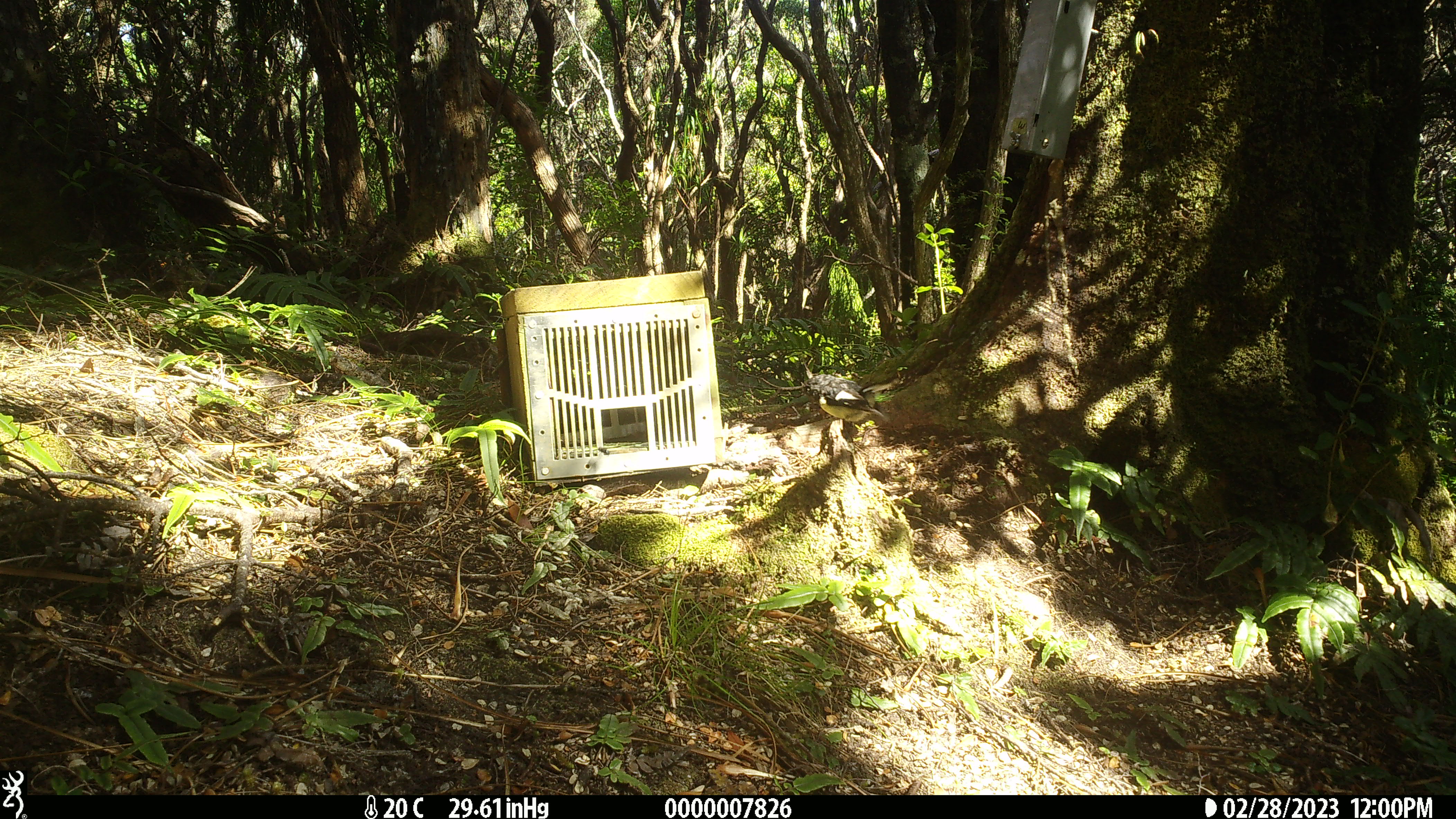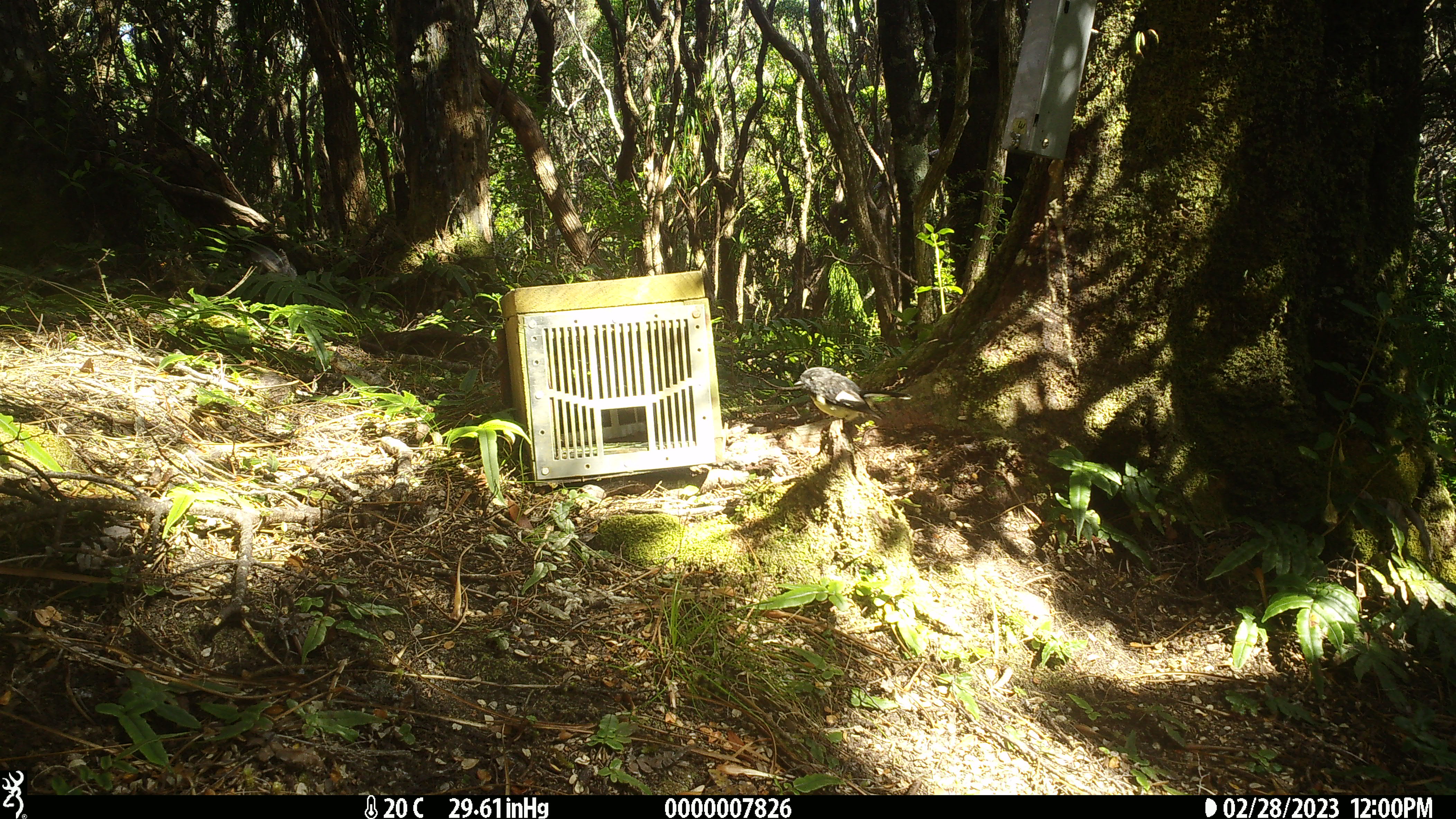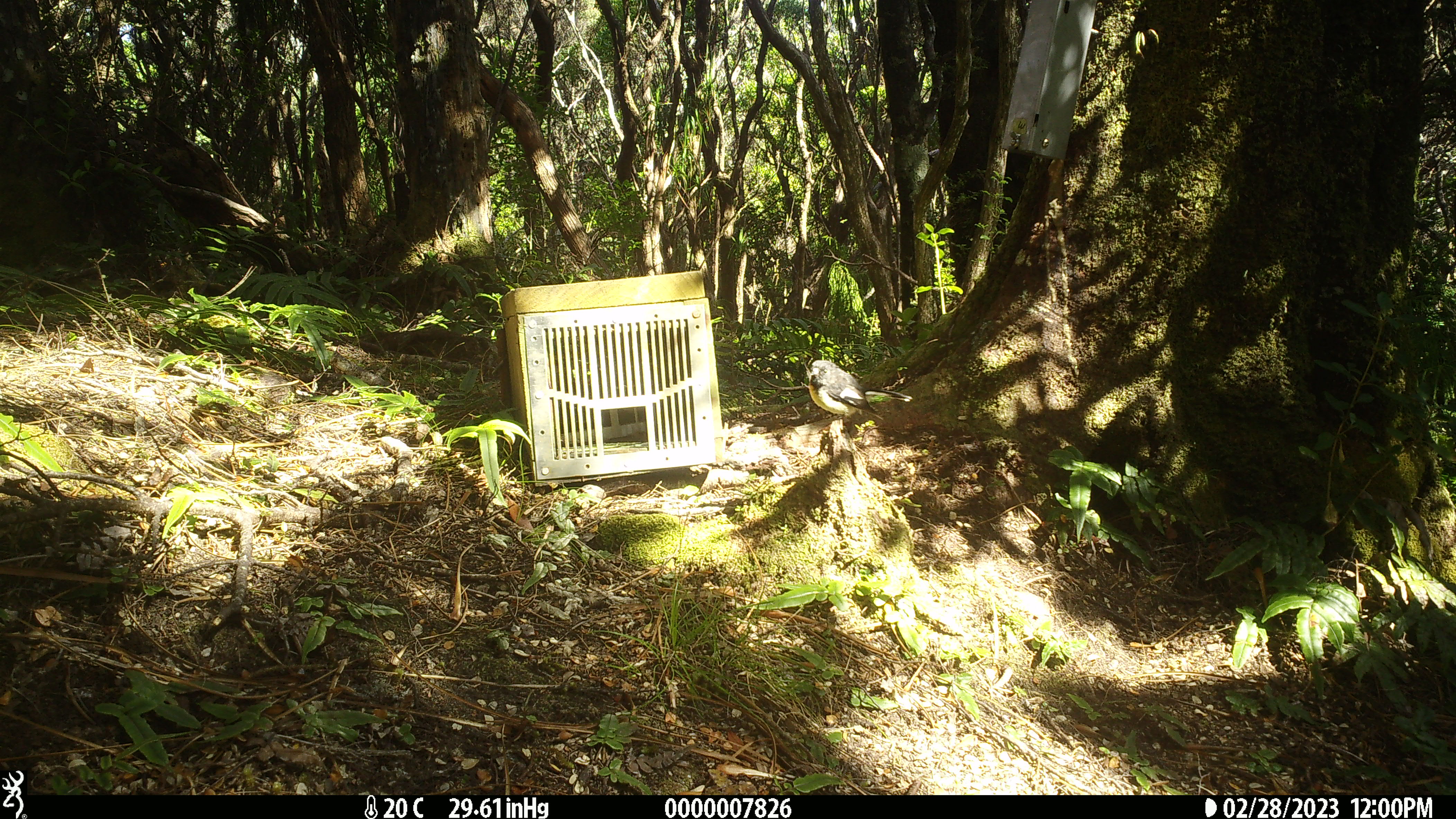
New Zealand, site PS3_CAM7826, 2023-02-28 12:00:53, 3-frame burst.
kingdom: Animalia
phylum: Chordata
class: Aves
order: Passeriformes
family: Petroicidae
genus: Petroica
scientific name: Petroica macrocephala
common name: tomtit